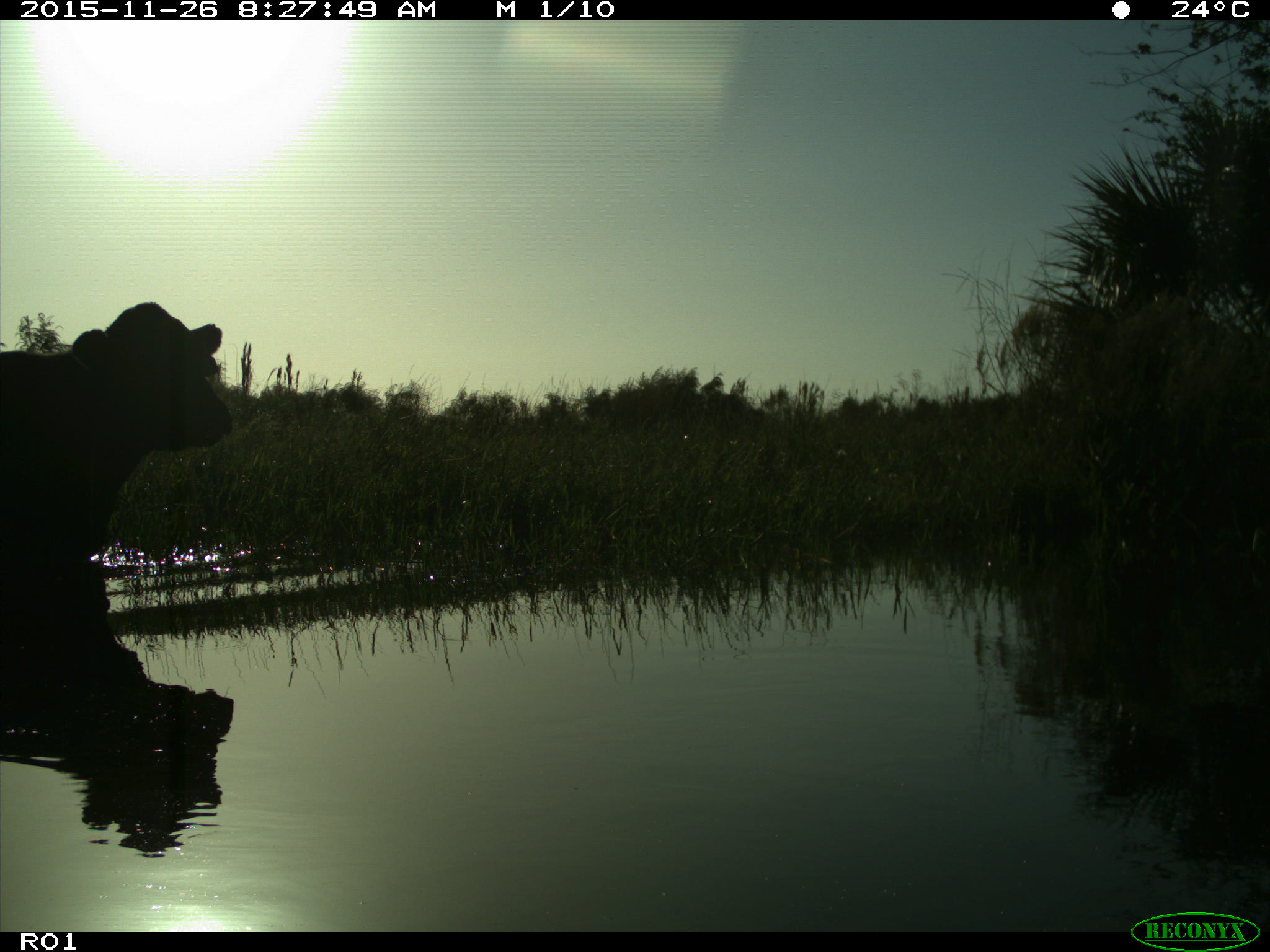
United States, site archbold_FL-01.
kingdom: Animalia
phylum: Chordata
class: Mammalia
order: Artiodactyla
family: Bovidae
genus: Bos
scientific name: Bos taurus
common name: domestic cow